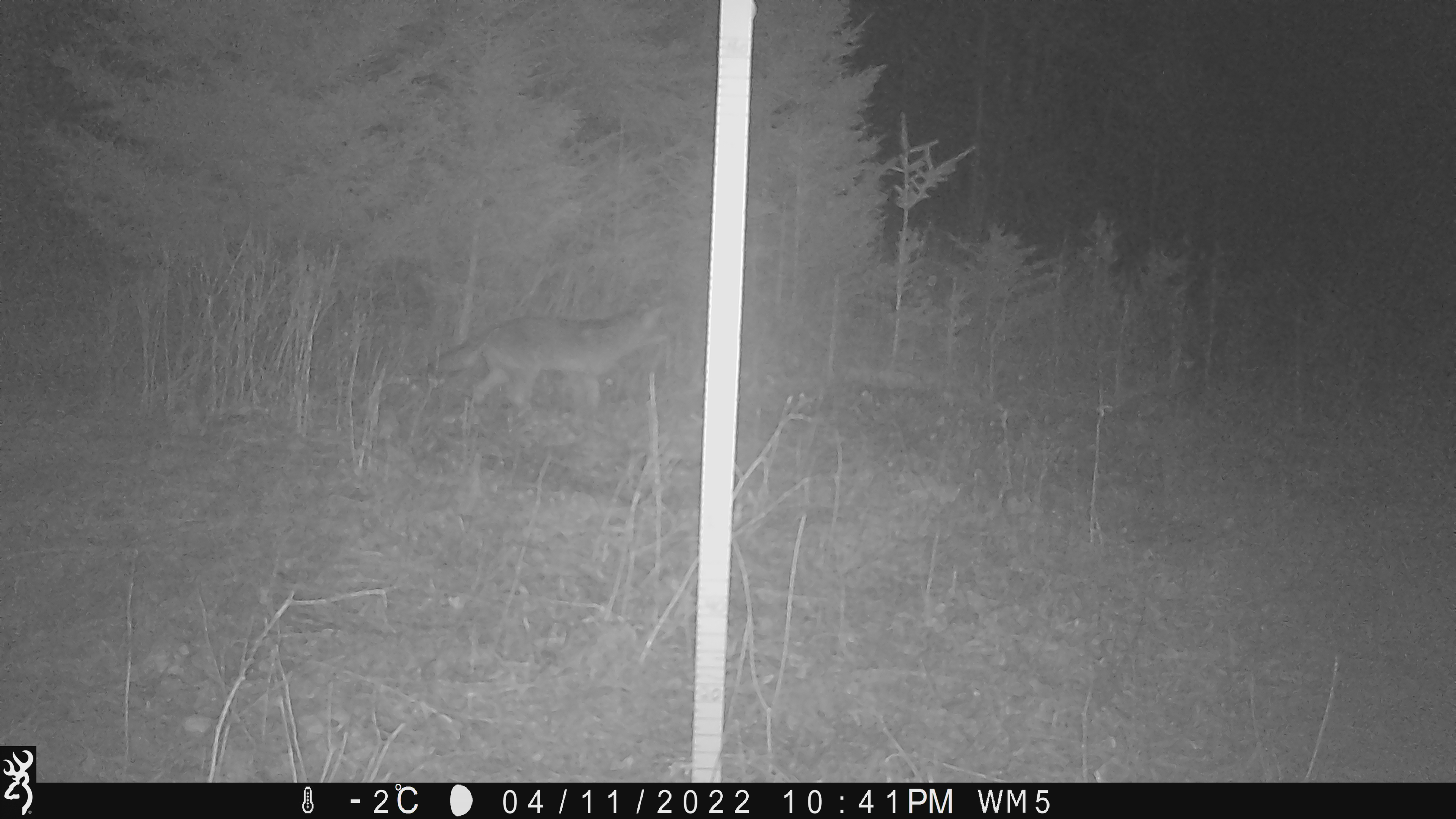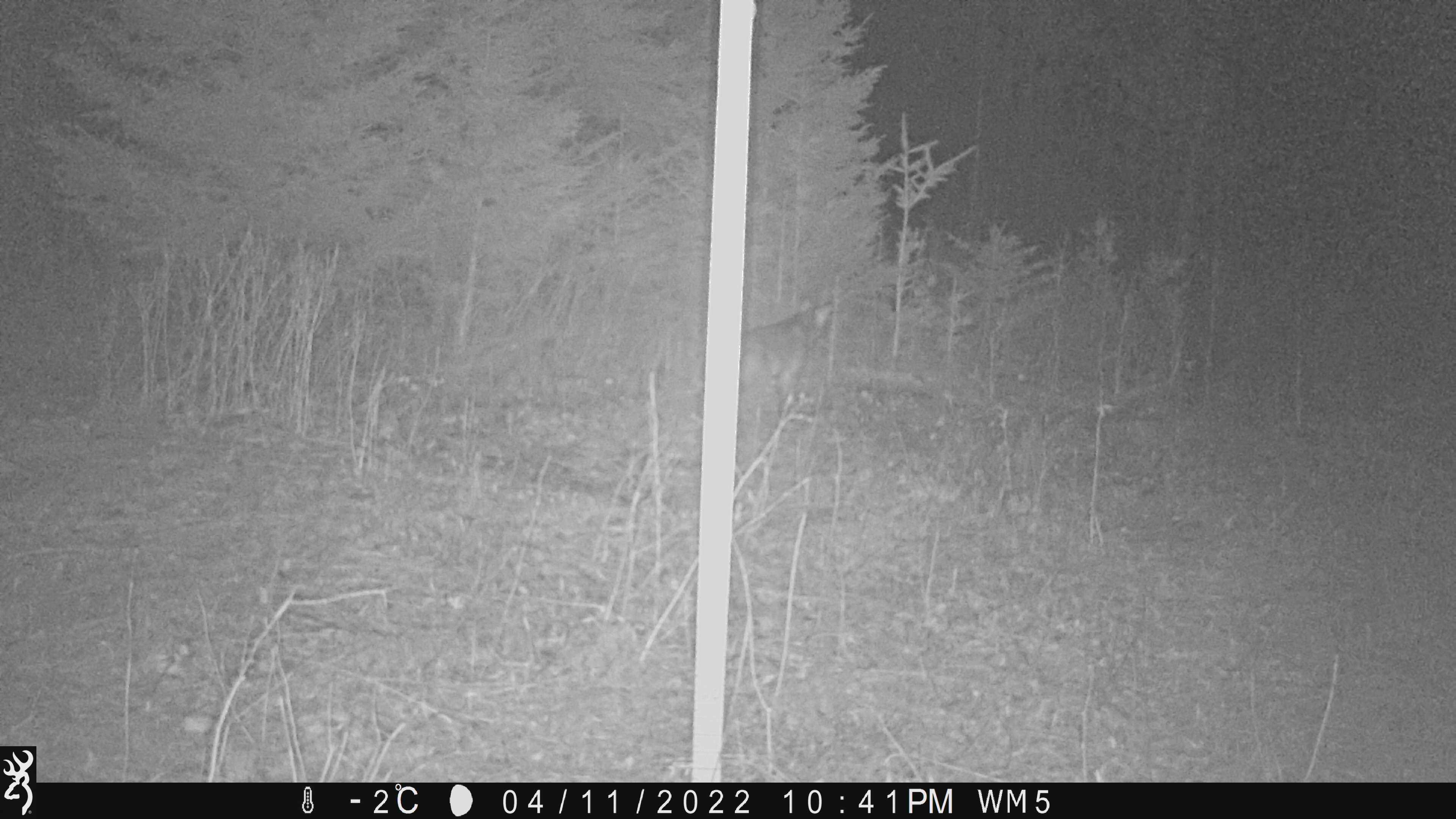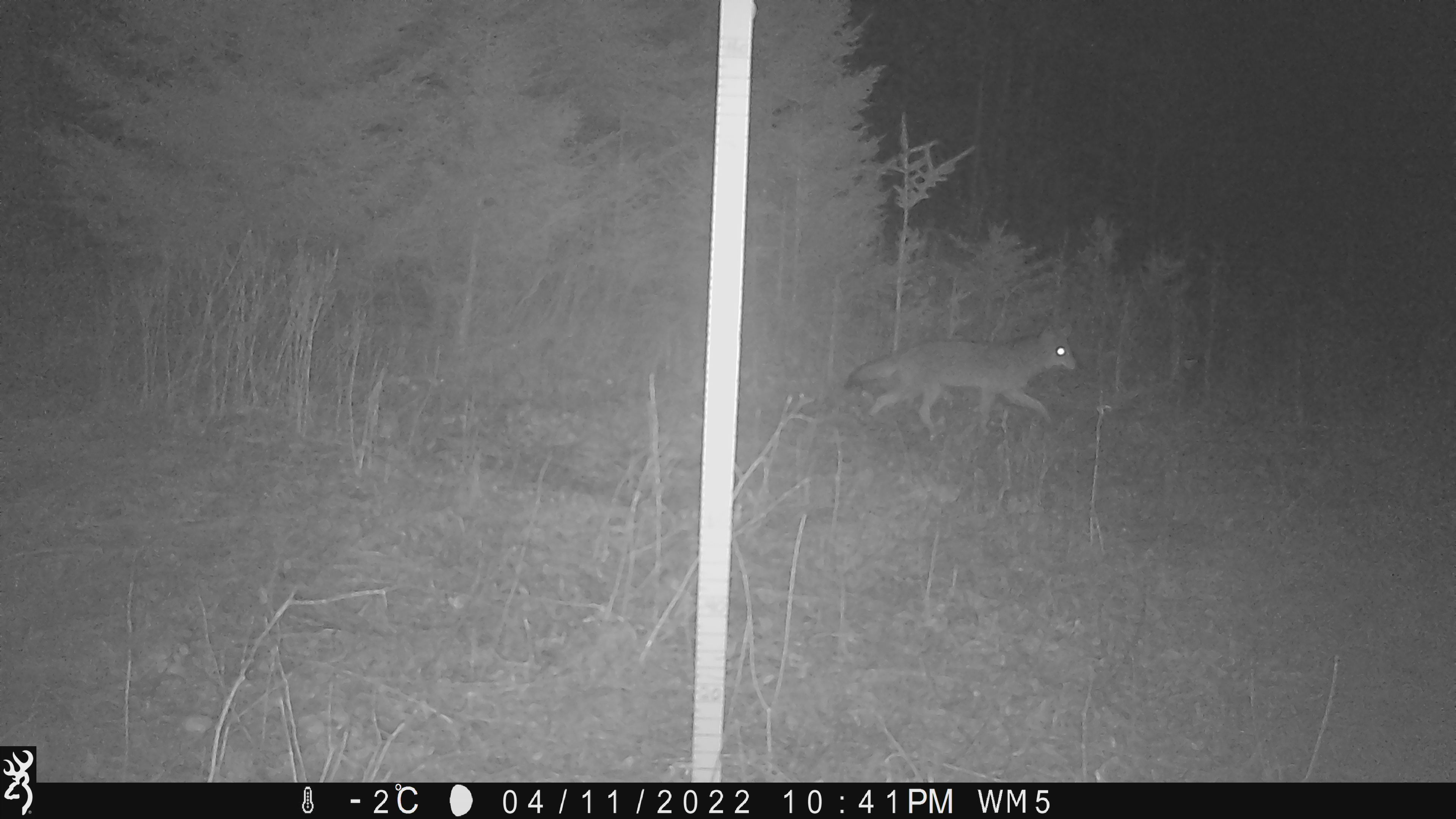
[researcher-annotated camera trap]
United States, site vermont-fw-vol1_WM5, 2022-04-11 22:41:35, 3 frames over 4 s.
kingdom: Animalia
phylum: Chordata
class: Mammalia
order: Carnivora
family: Canidae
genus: Canis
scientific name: Canis latrans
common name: coyote